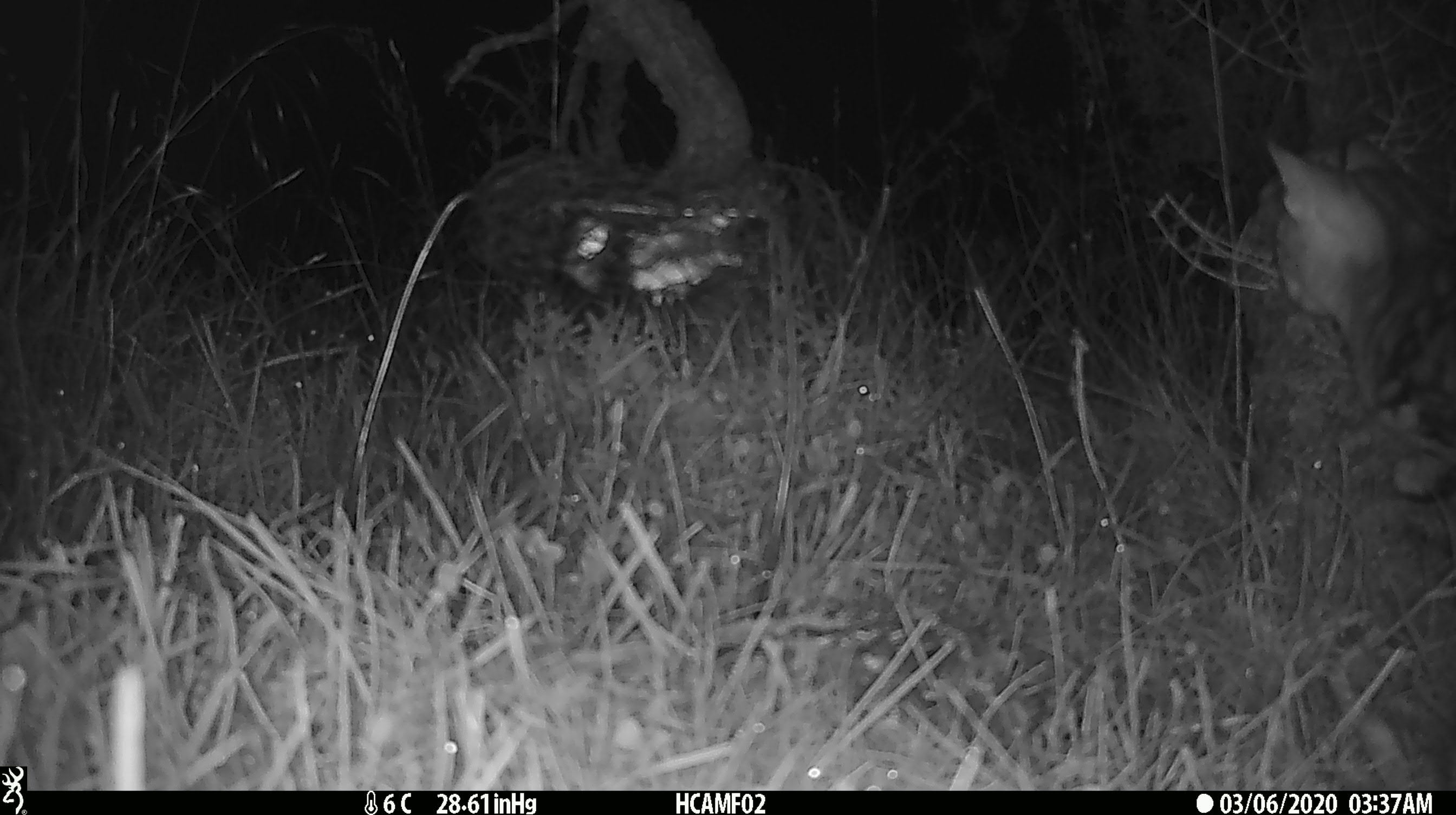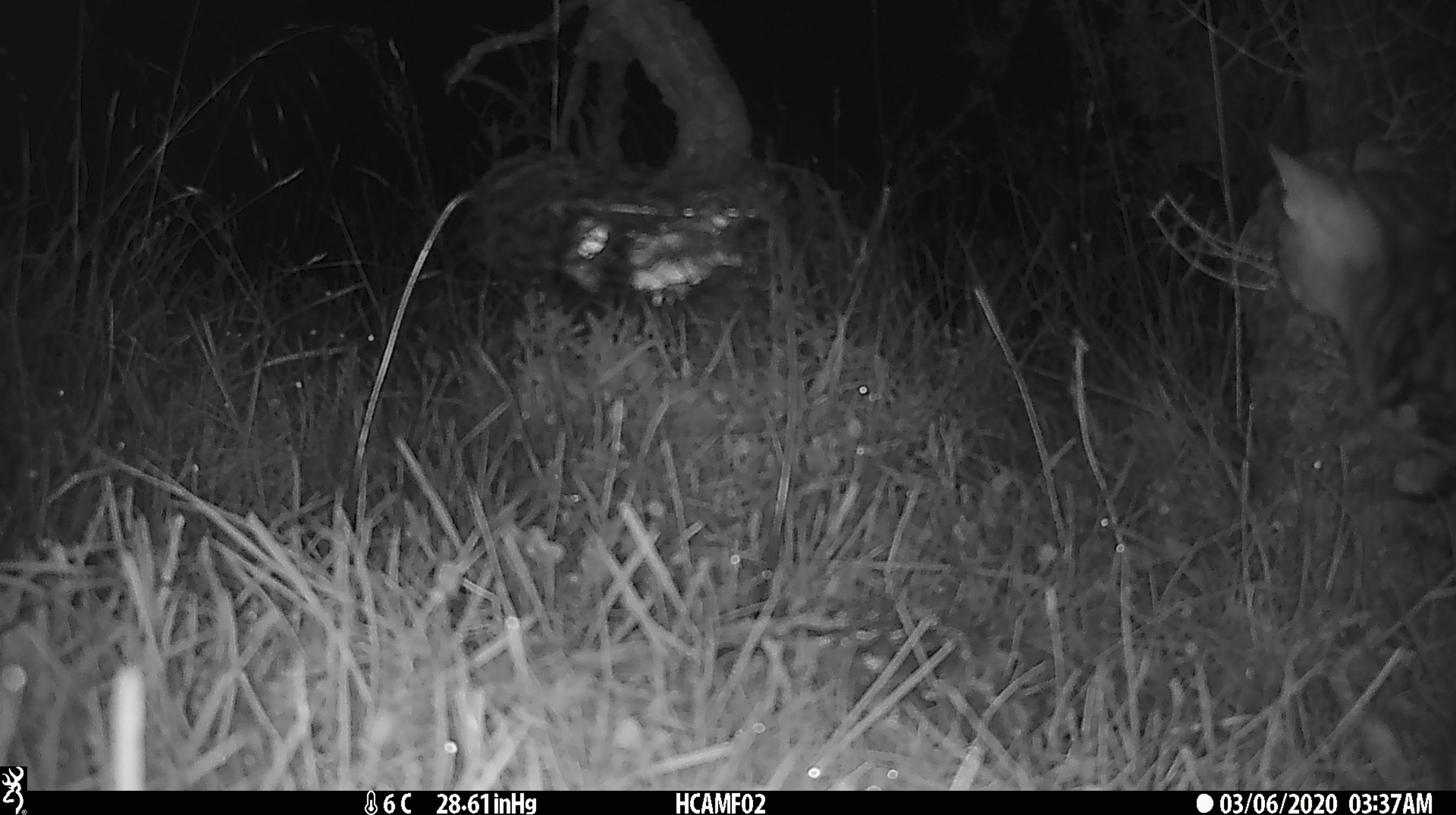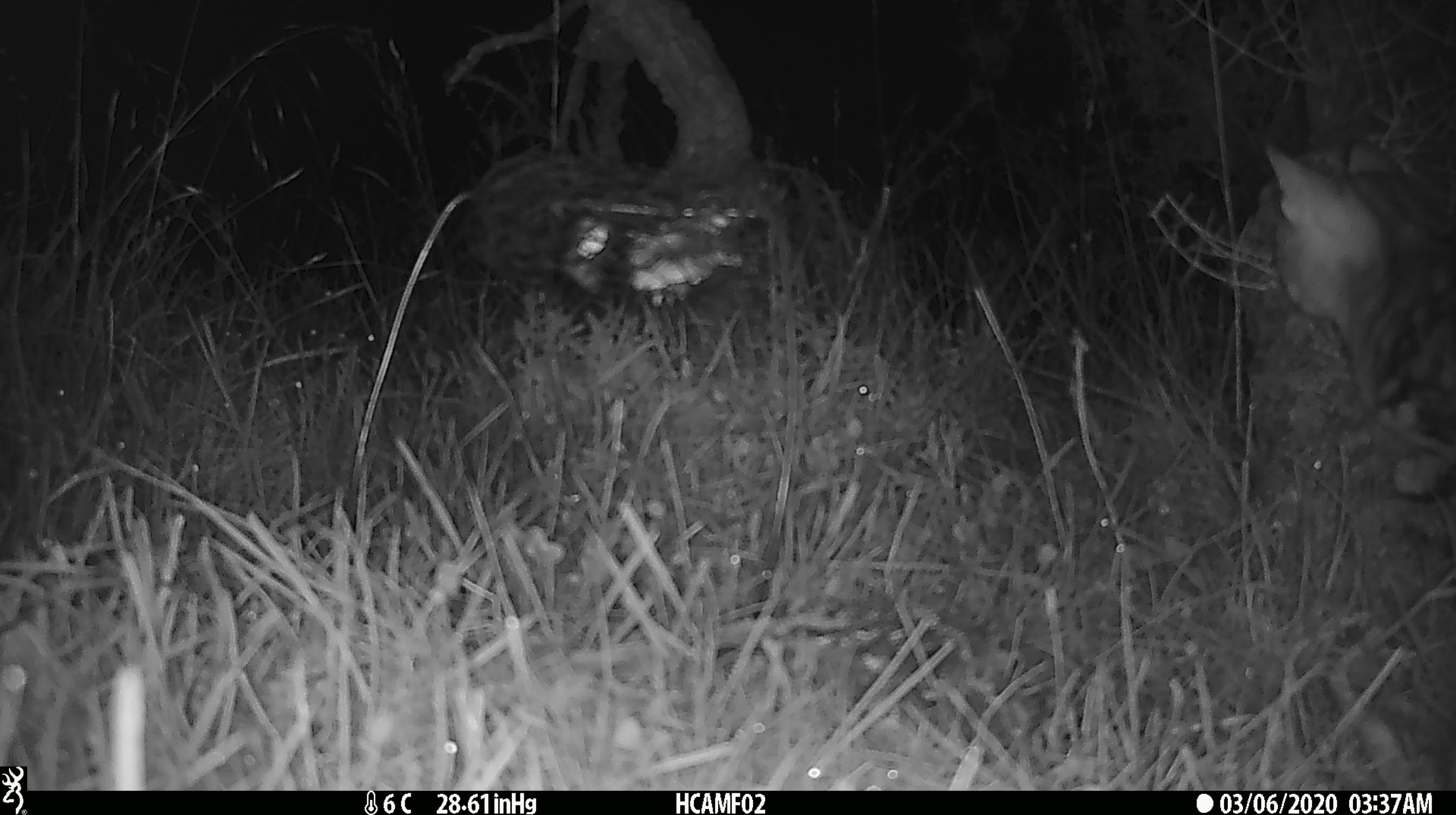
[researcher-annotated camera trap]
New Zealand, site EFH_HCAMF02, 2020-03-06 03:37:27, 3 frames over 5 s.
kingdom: Animalia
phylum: Chordata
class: Mammalia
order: Carnivora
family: Felidae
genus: Felis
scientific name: Felis catus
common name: domestic cat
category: cat